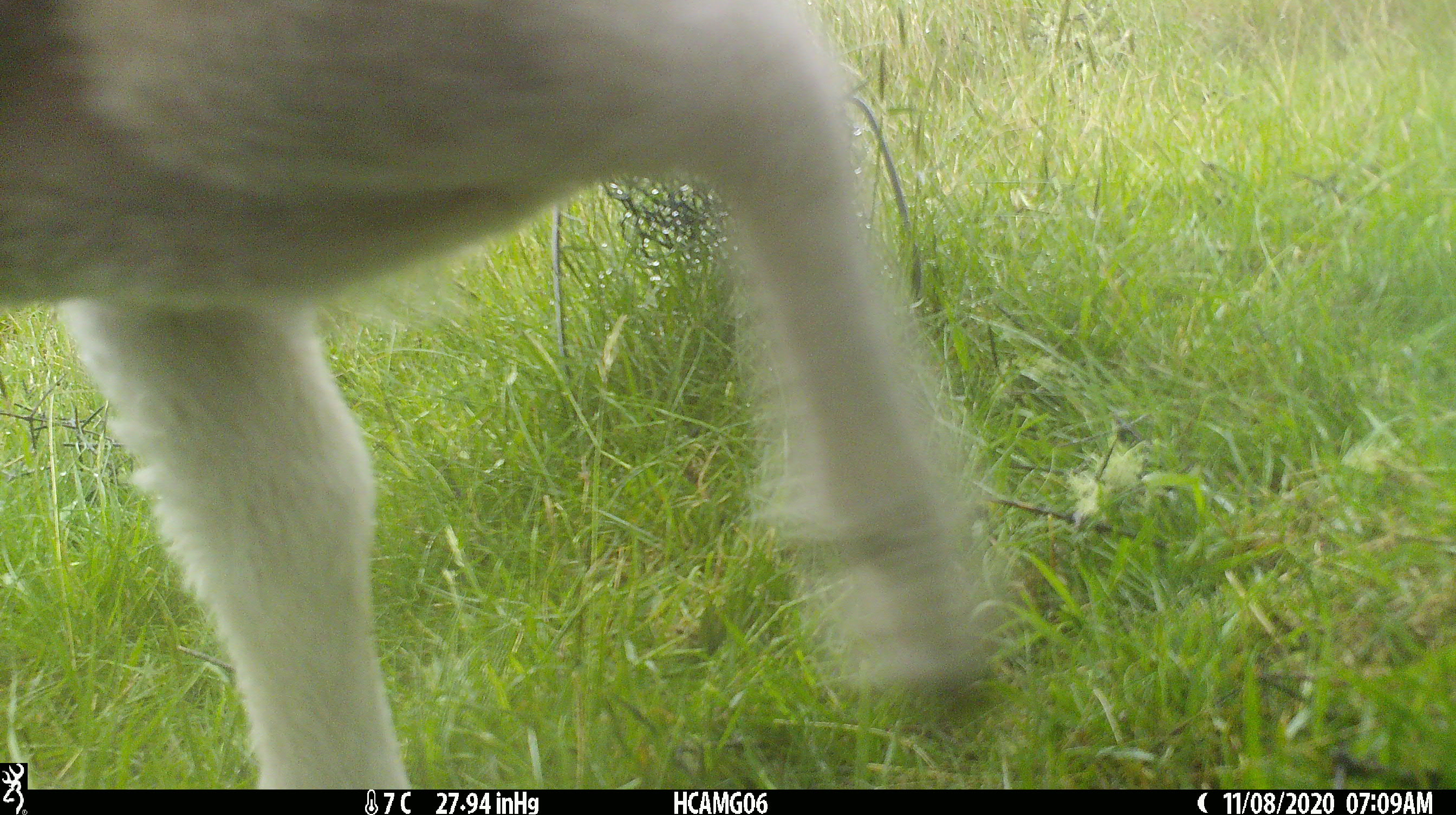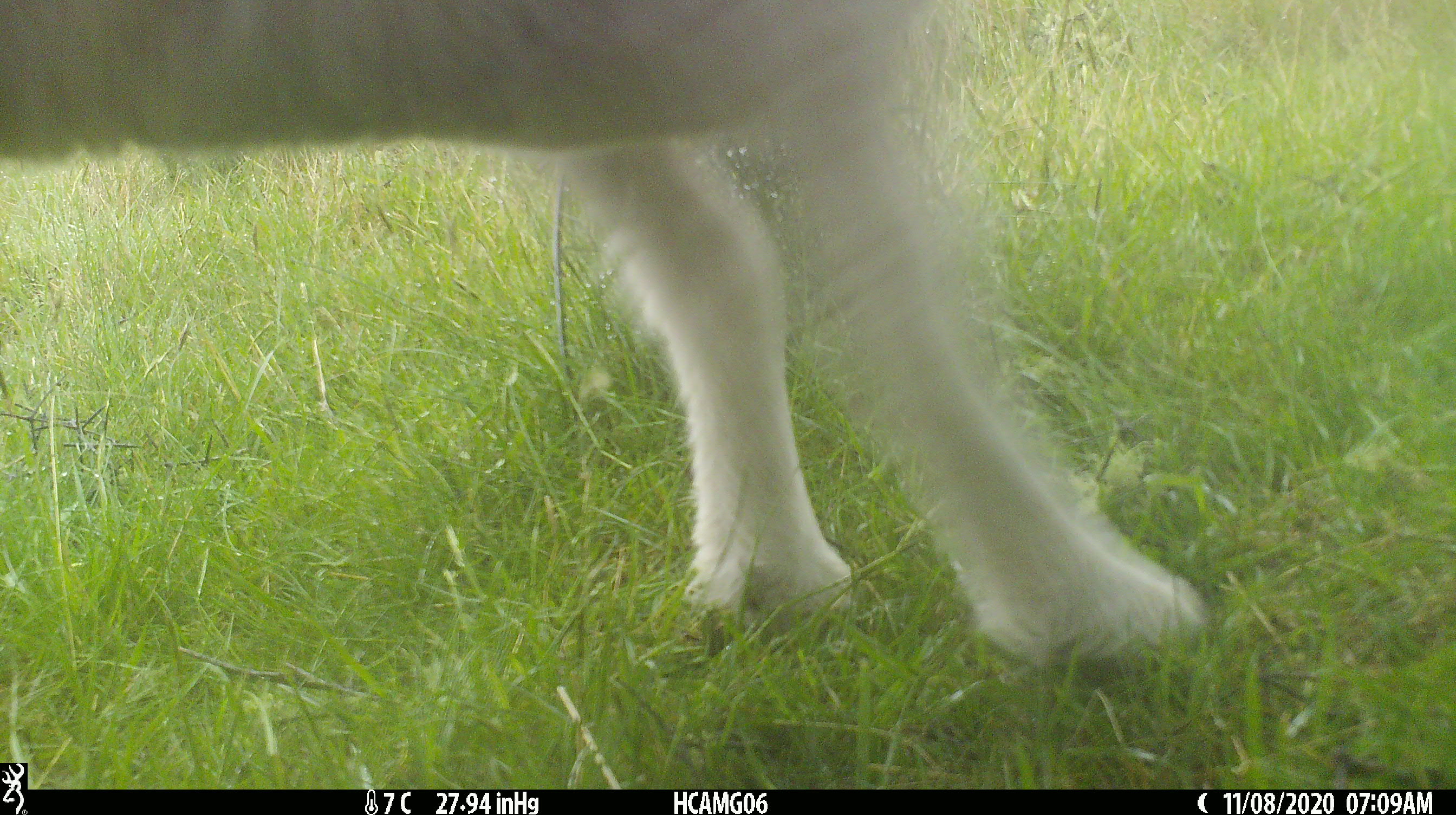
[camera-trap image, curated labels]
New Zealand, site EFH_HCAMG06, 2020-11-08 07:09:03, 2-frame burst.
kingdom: Animalia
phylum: Chordata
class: Mammalia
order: Artiodactyla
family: Bovidae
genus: Ovis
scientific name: Ovis aries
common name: domestic sheep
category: sheep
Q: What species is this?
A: Sheep (domestic sheep) (Ovis aries).